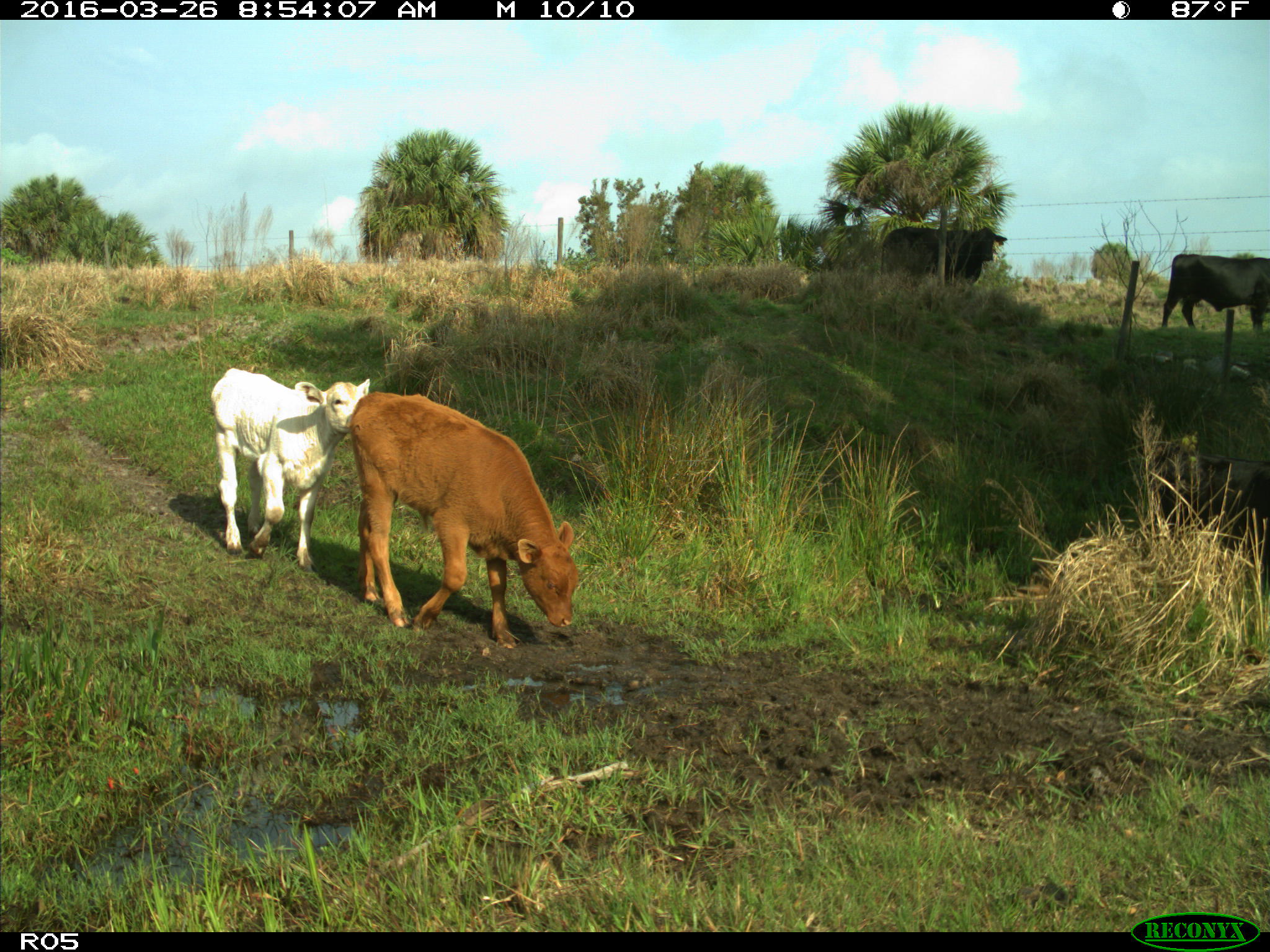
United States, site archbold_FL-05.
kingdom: Animalia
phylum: Chordata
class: Mammalia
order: Artiodactyla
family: Bovidae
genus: Bos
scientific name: Bos taurus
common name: domestic cow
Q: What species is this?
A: Bos taurus (domestic cow).